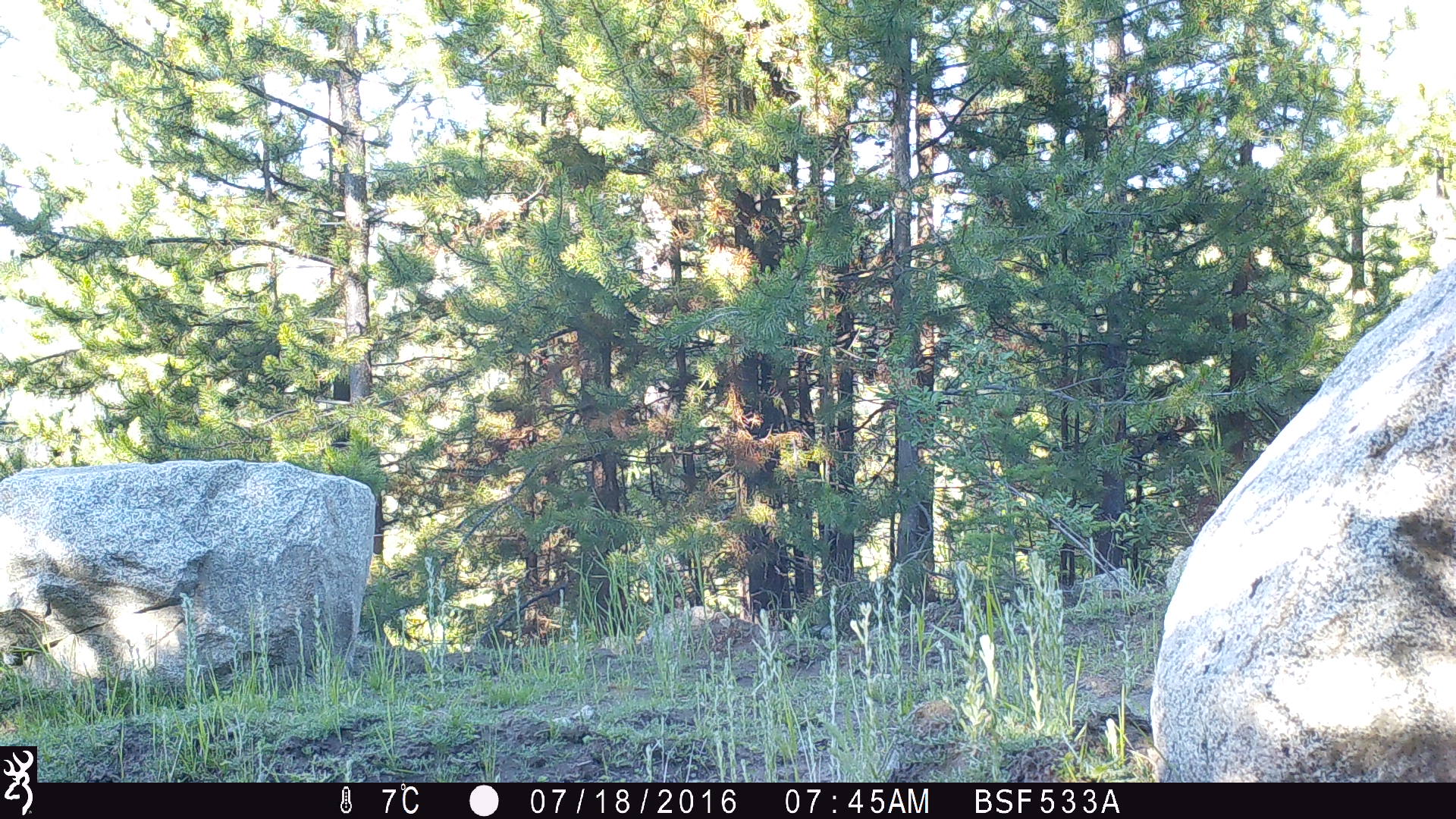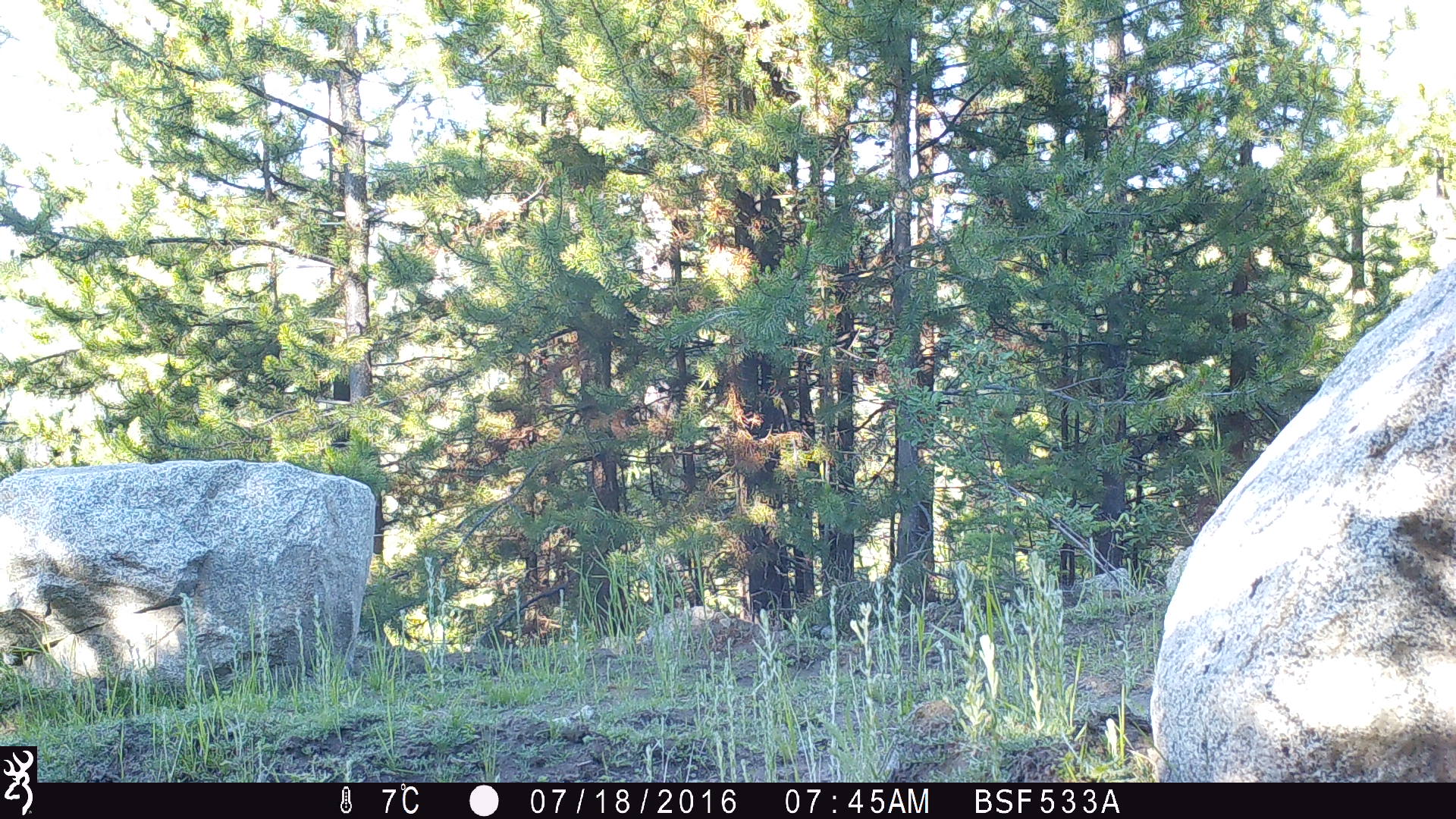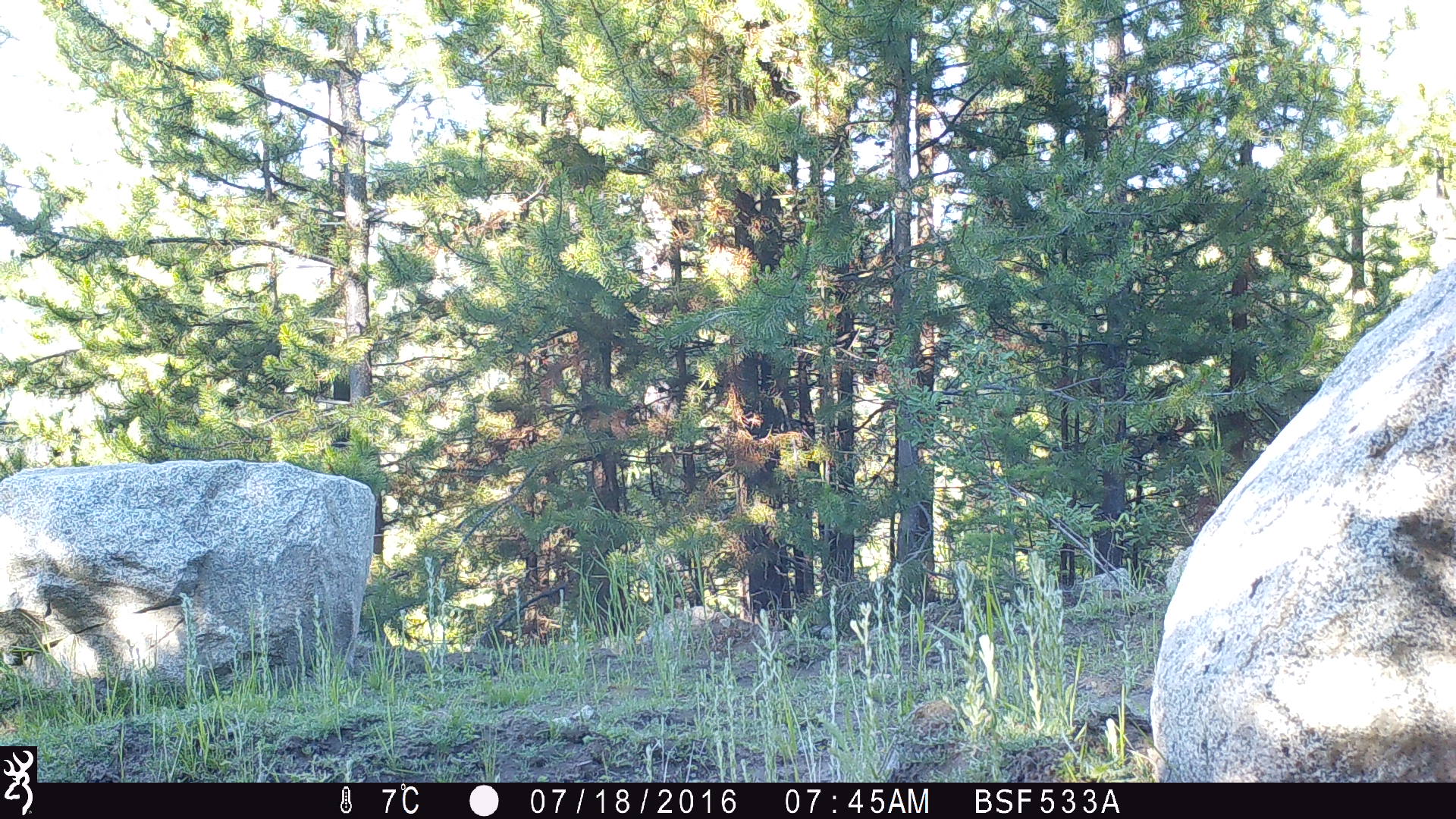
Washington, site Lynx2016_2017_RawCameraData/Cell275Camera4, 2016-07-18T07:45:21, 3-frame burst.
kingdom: Animalia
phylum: Chordata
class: Mammalia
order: Carnivora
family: Canidae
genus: Canis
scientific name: Canis latrans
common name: coyote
Canis latrans (coyote). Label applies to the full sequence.